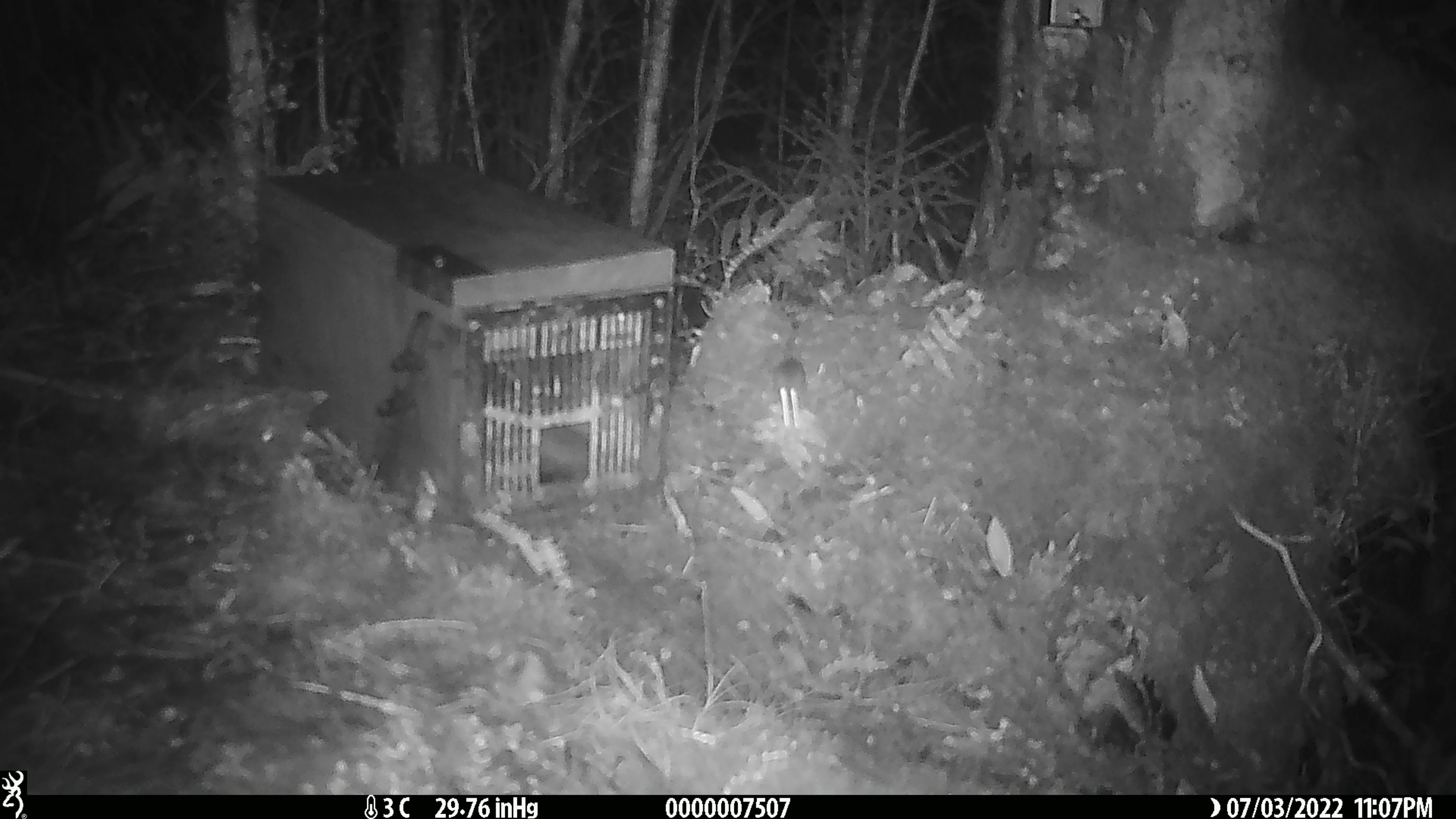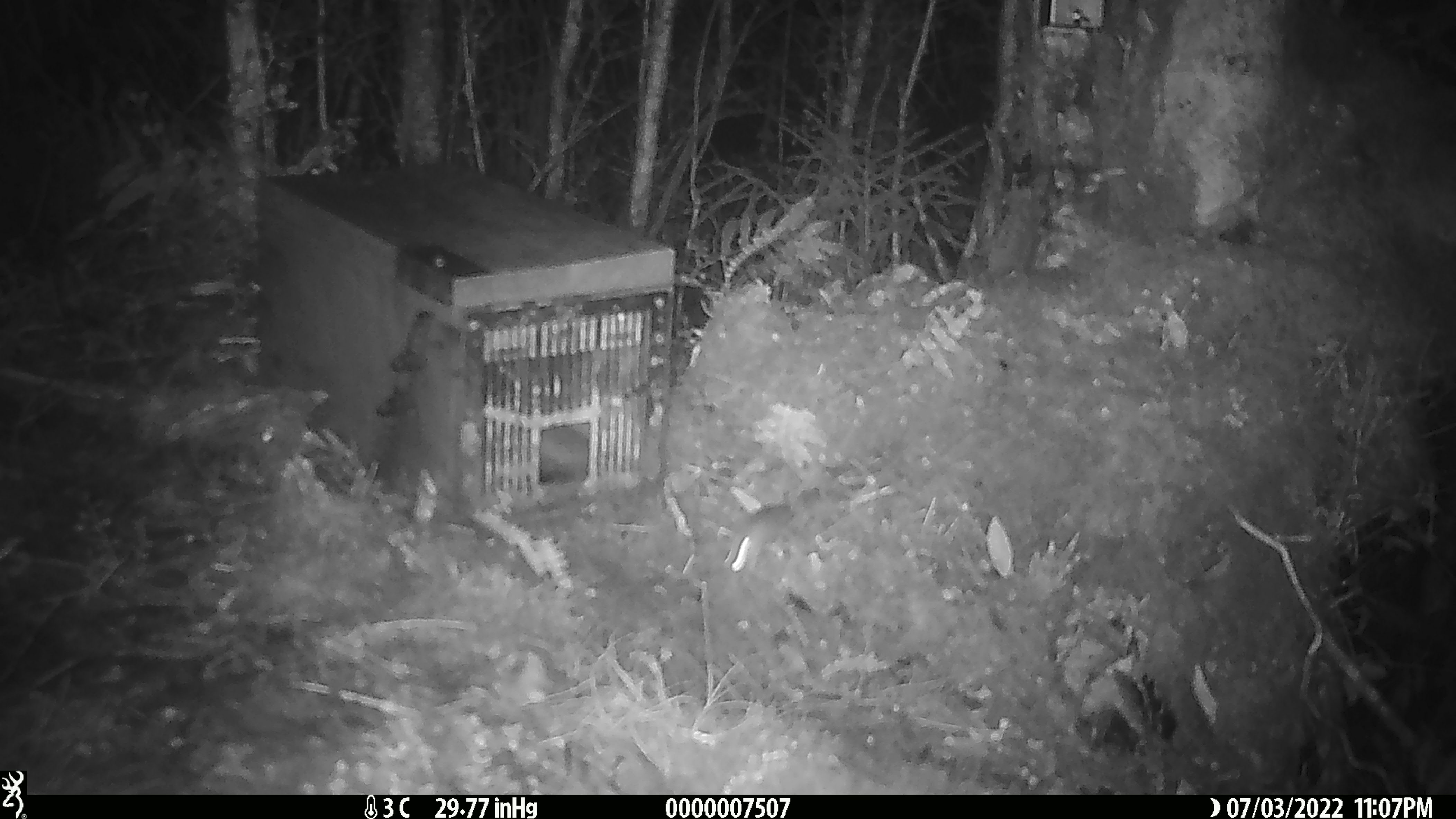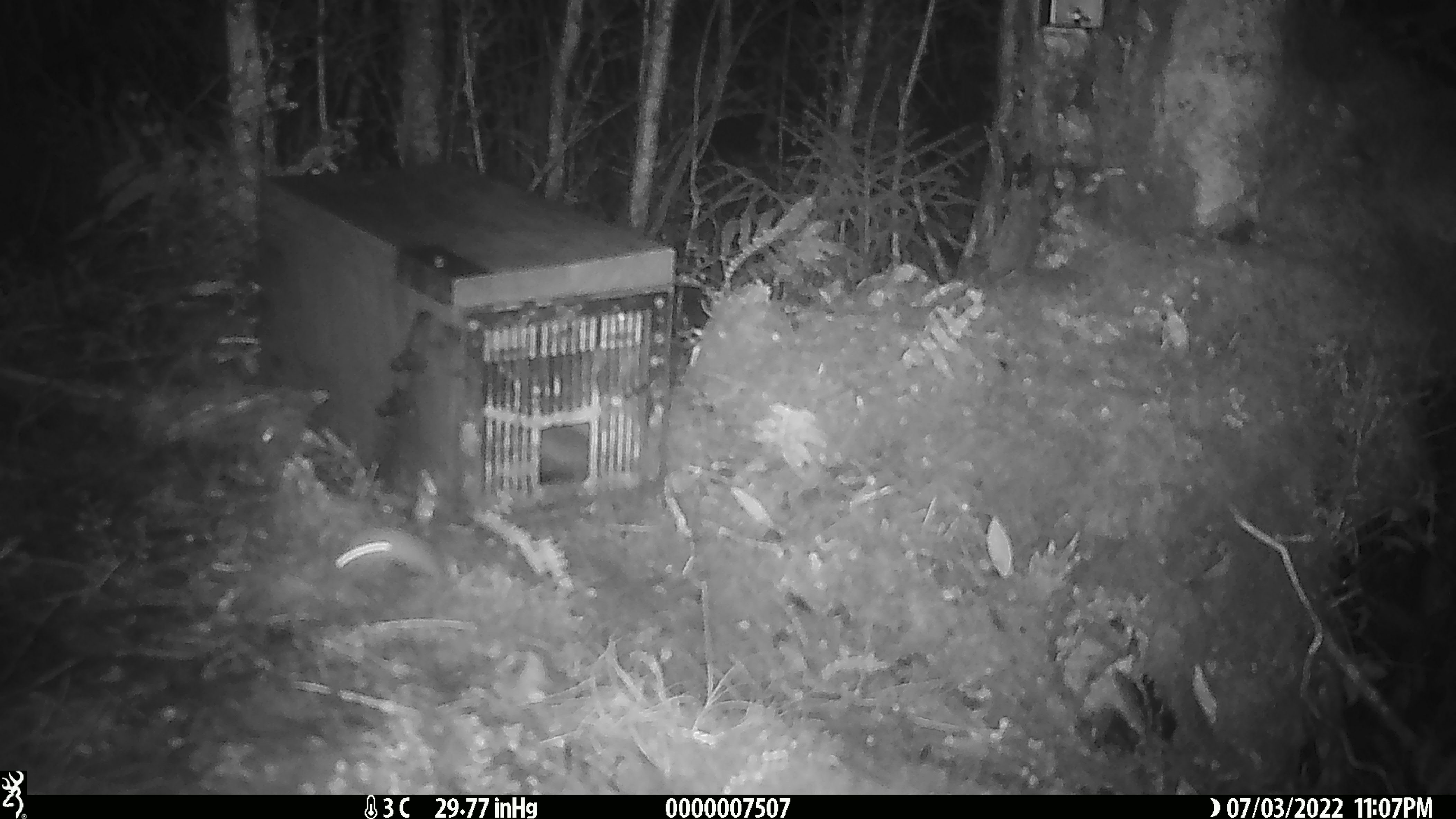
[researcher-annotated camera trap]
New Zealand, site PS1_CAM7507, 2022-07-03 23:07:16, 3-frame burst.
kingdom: Animalia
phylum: Chordata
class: Mammalia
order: Rodentia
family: Muridae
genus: Mus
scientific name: Mus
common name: mouse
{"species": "mouse (Mus)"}